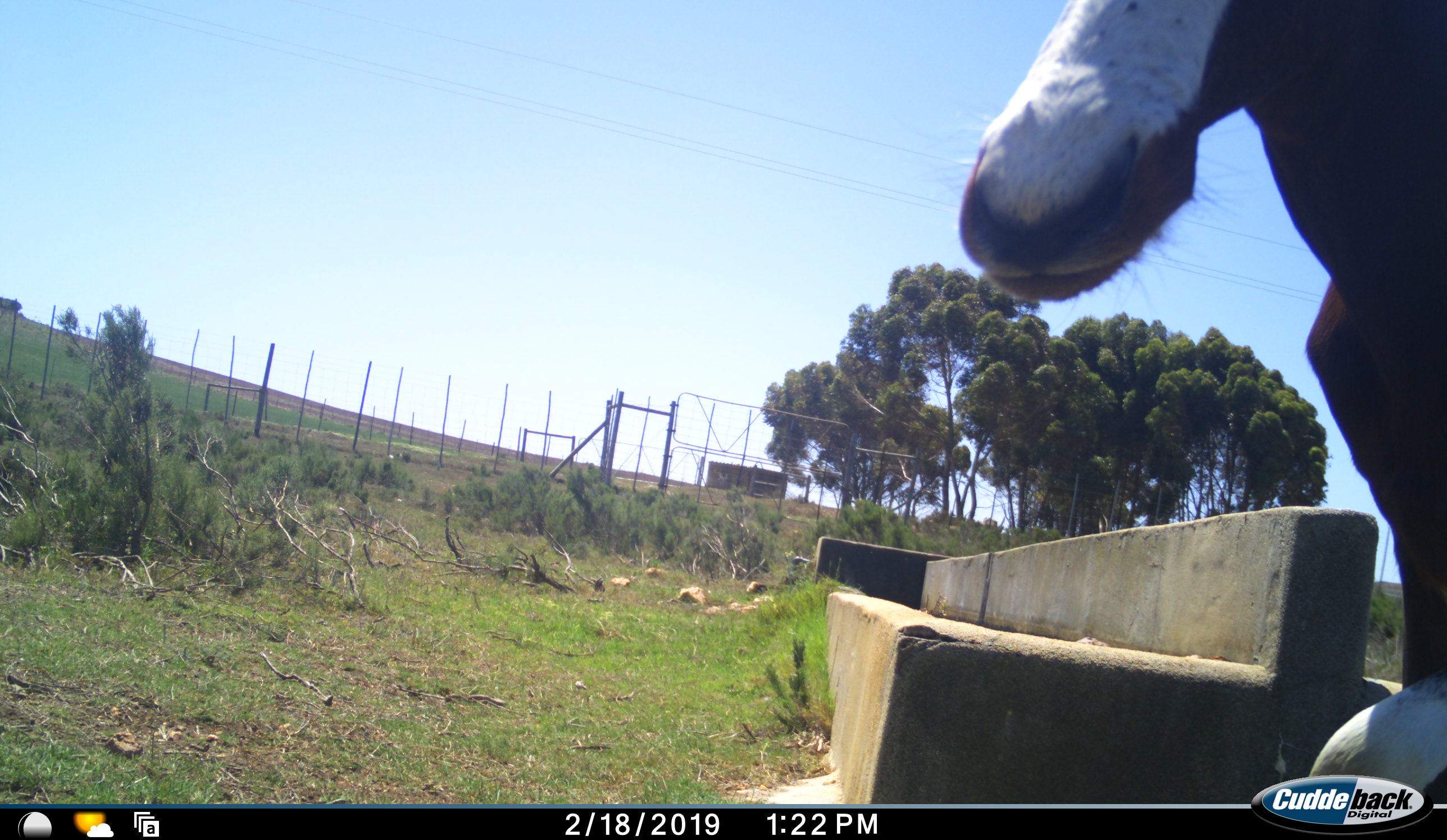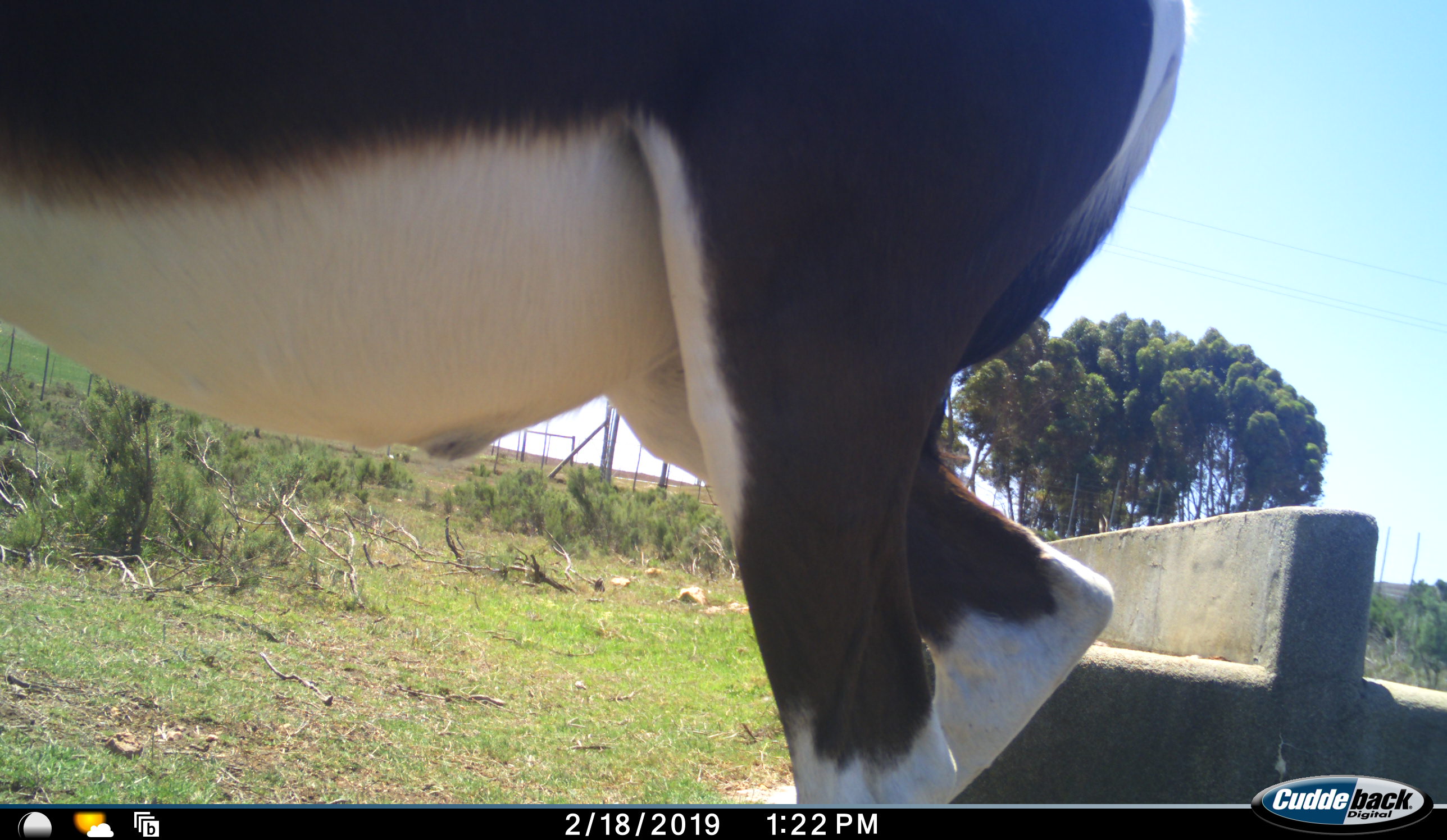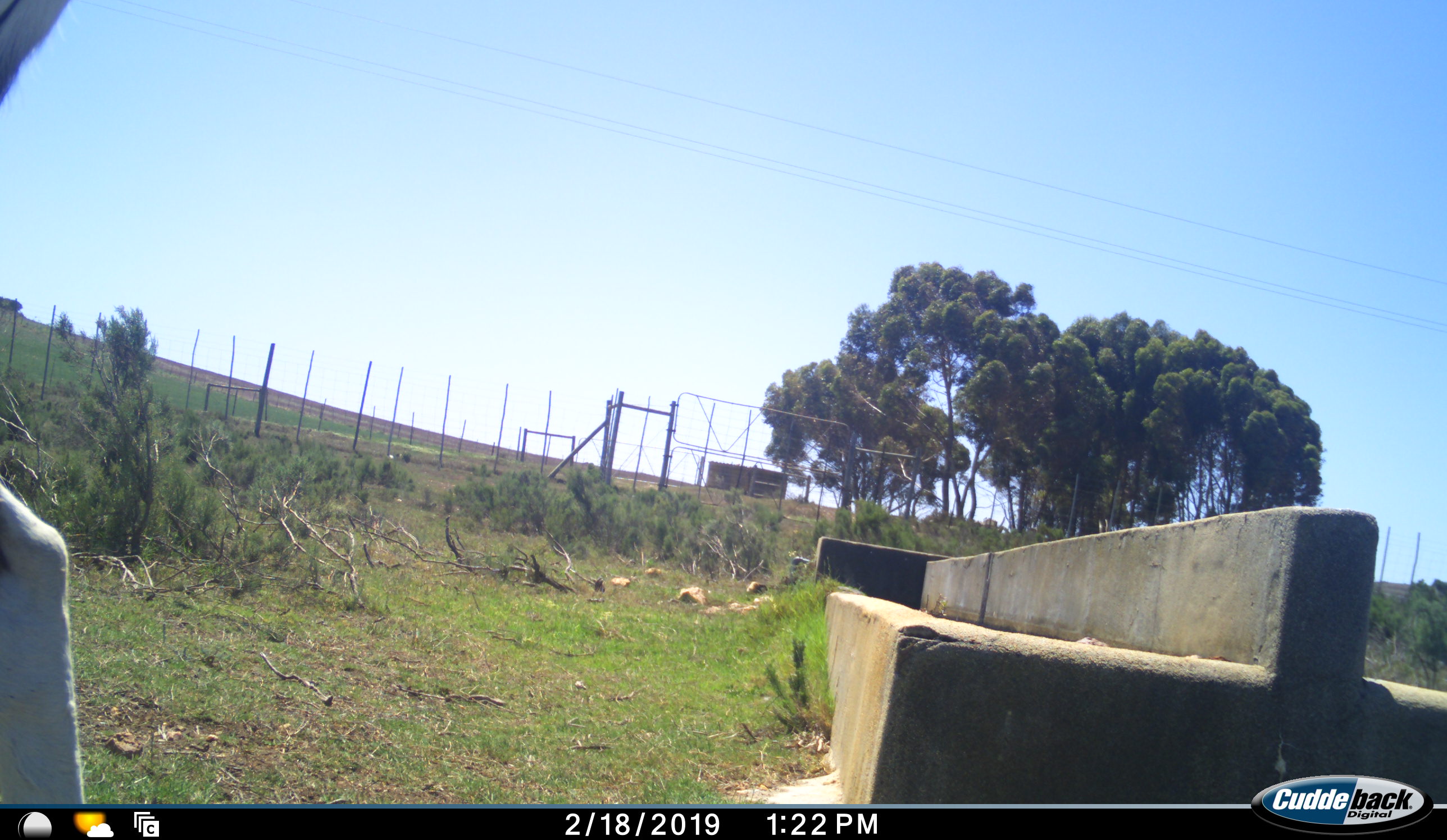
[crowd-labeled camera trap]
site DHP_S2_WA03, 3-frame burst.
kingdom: Animalia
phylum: Chordata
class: Mammalia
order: Artiodactyla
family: Bovidae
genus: Damaliscus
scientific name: Damaliscus pygargus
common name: bontebok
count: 1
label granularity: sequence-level